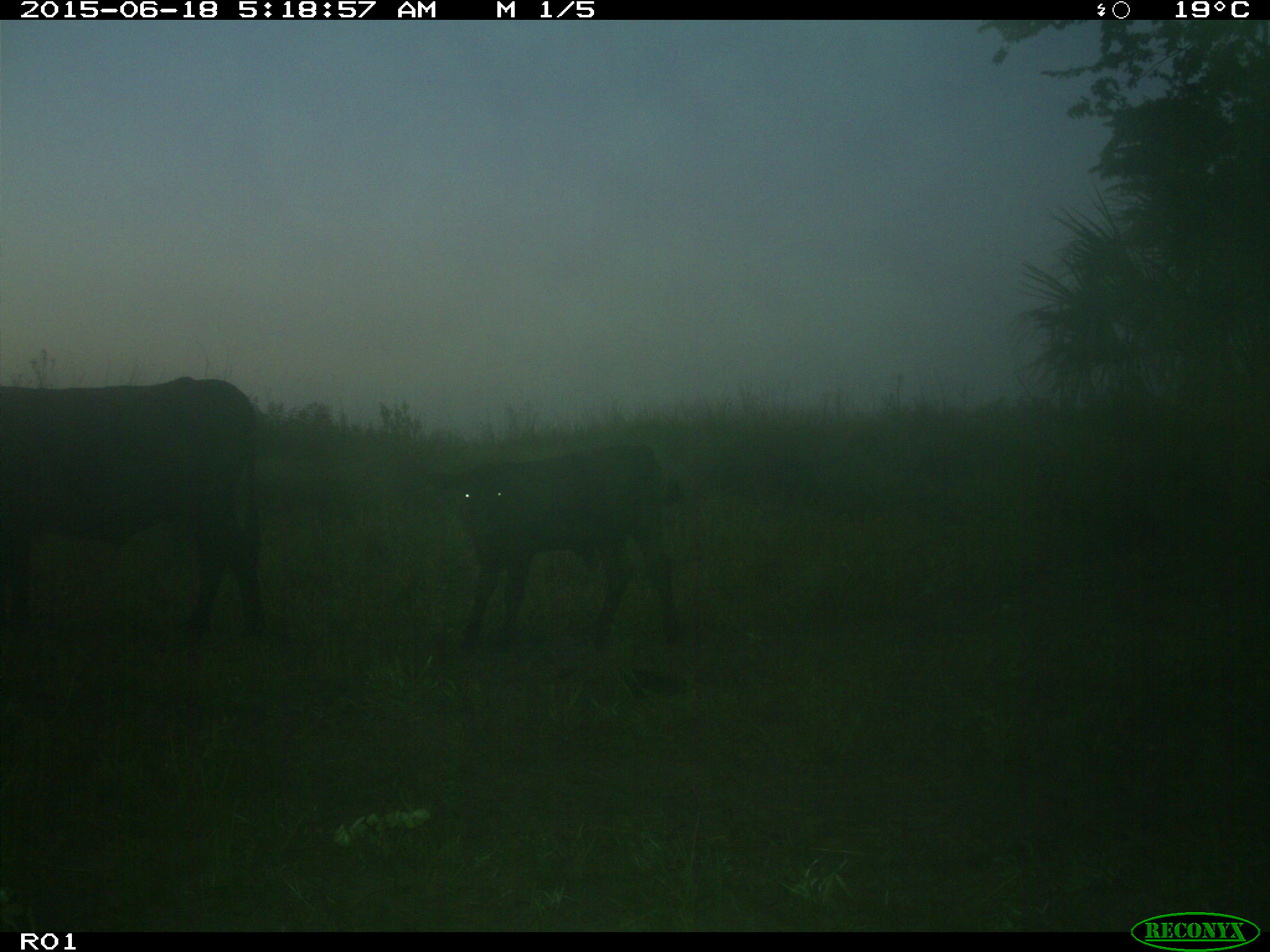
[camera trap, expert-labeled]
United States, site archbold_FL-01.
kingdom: Animalia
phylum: Chordata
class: Mammalia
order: Artiodactyla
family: Bovidae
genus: Bos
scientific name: Bos taurus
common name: domestic cow